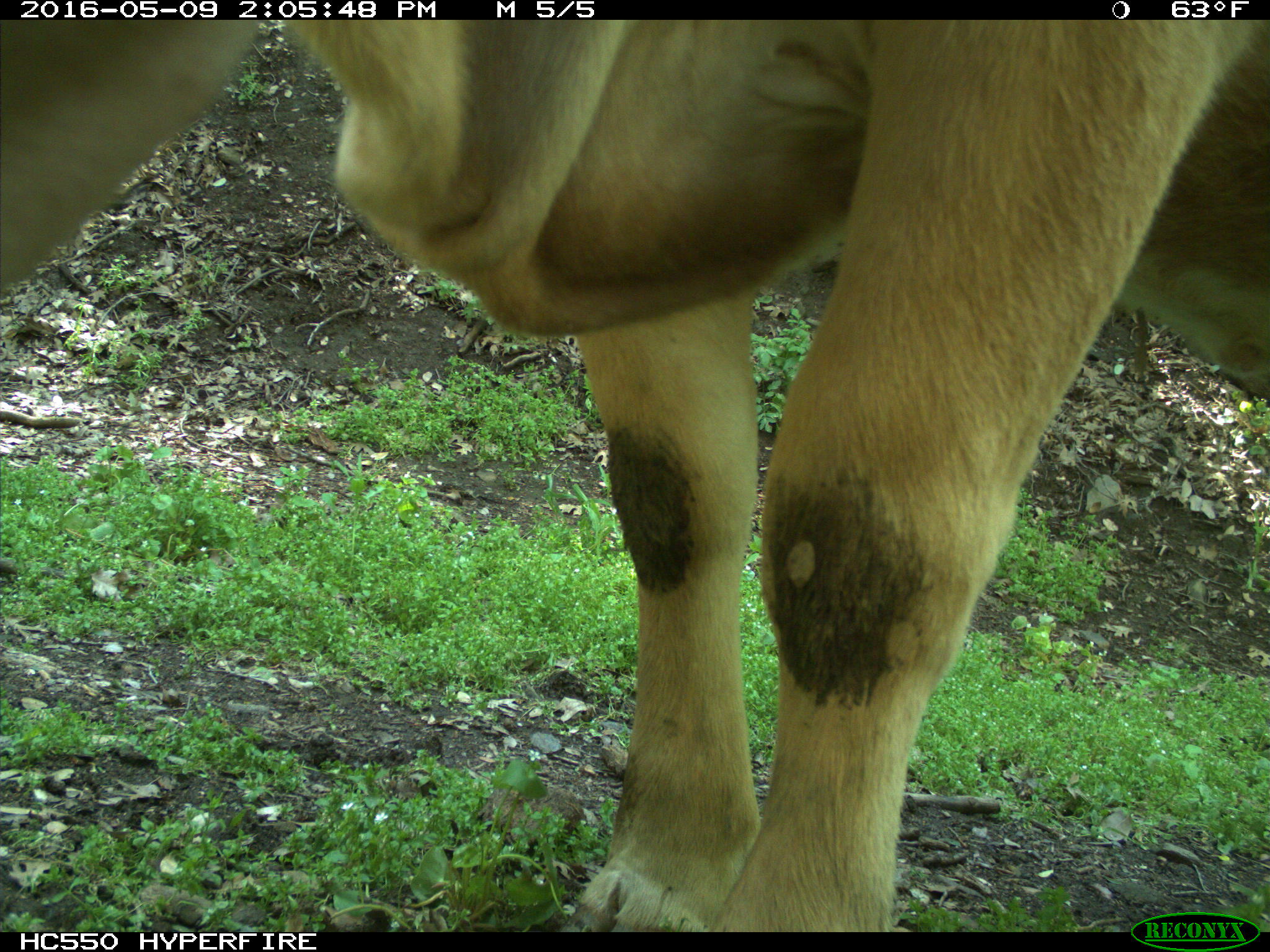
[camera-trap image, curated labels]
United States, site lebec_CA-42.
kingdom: Animalia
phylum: Chordata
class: Mammalia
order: Artiodactyla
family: Bovidae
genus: Bos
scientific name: Bos taurus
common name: domestic cow